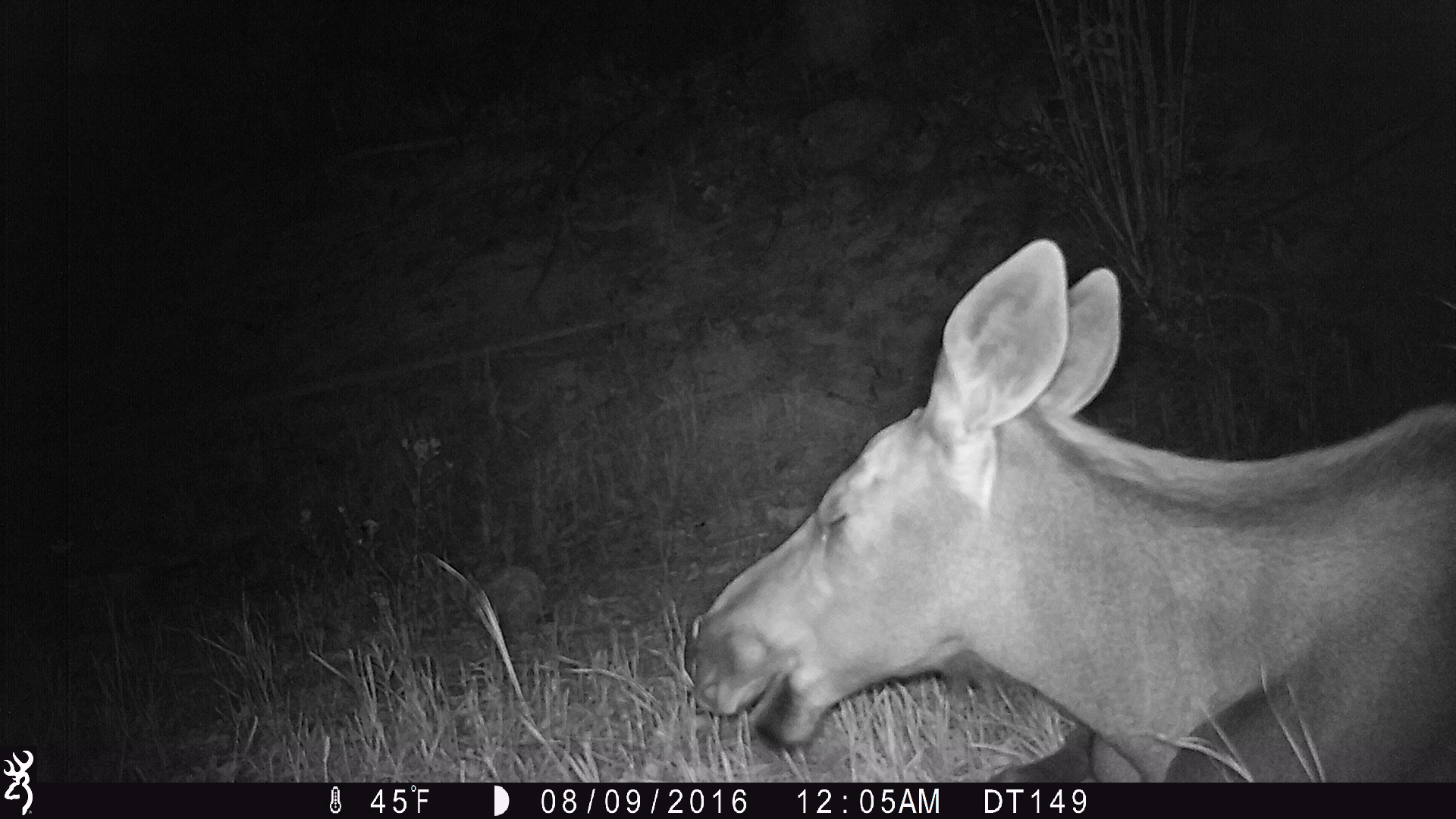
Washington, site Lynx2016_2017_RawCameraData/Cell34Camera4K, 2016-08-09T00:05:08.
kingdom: Animalia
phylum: Chordata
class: Mammalia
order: Artiodactyla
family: Cervidae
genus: Alces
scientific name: Alces alces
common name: moose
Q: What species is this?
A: Alces alces (moose).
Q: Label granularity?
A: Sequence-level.